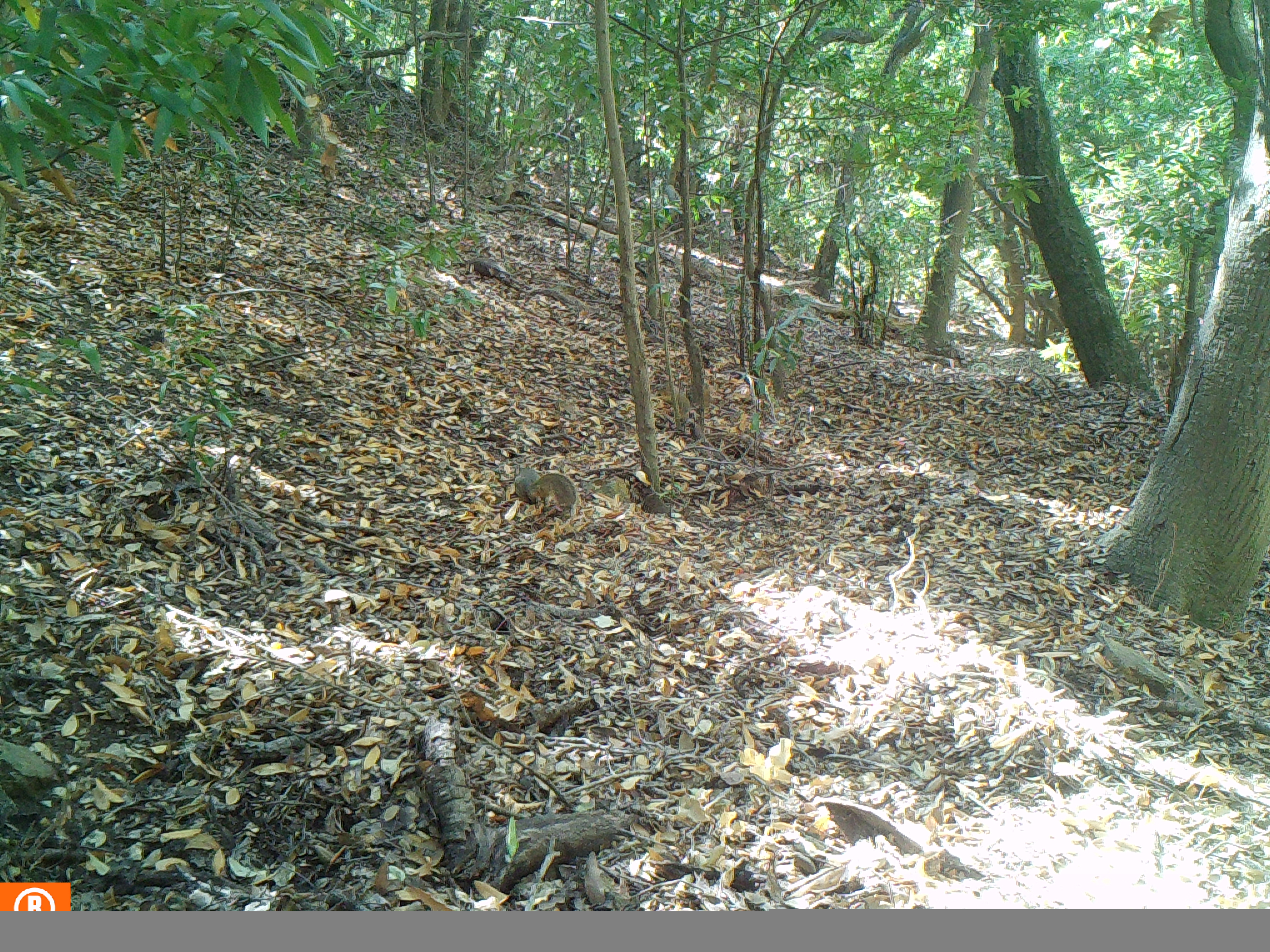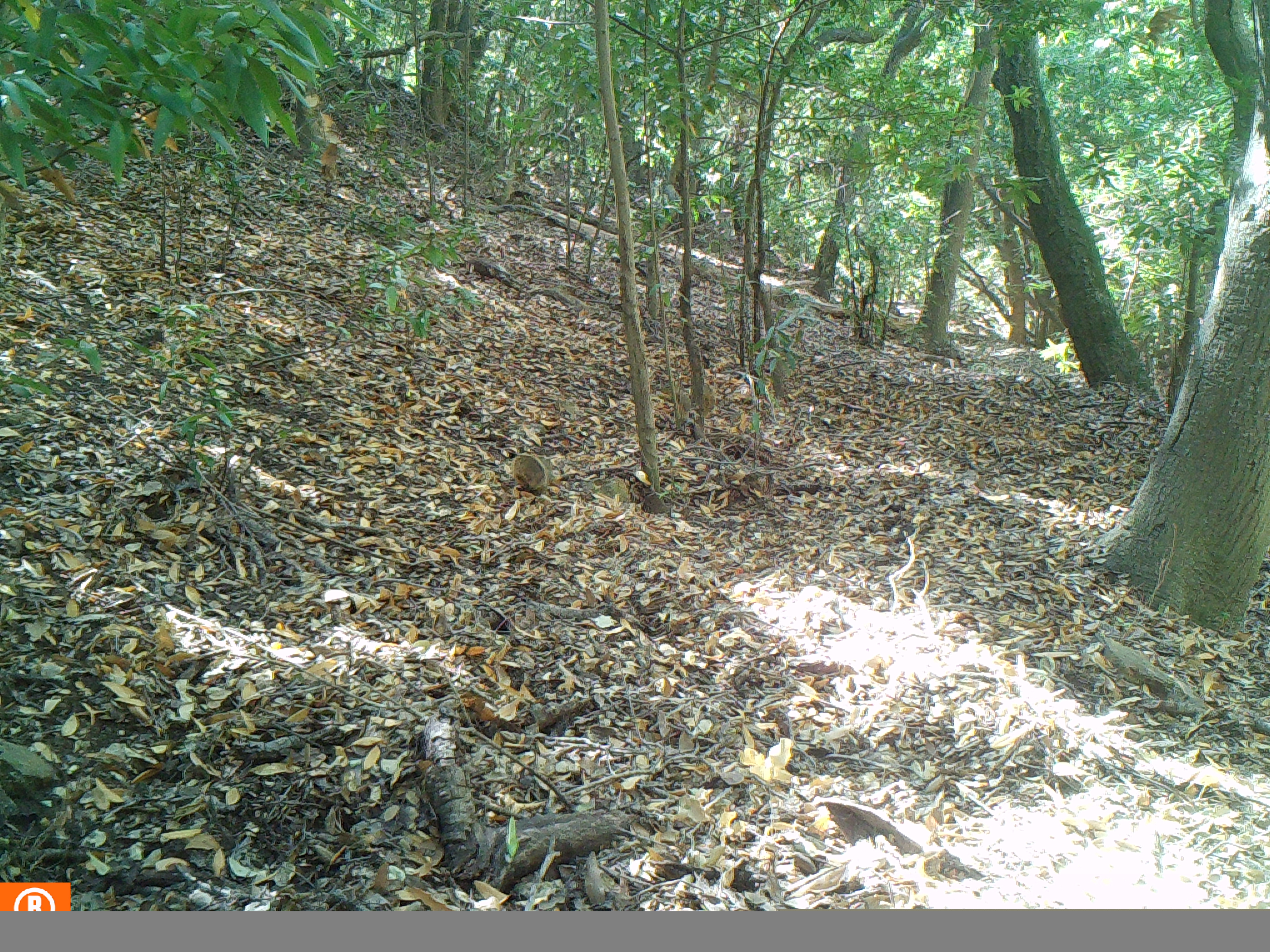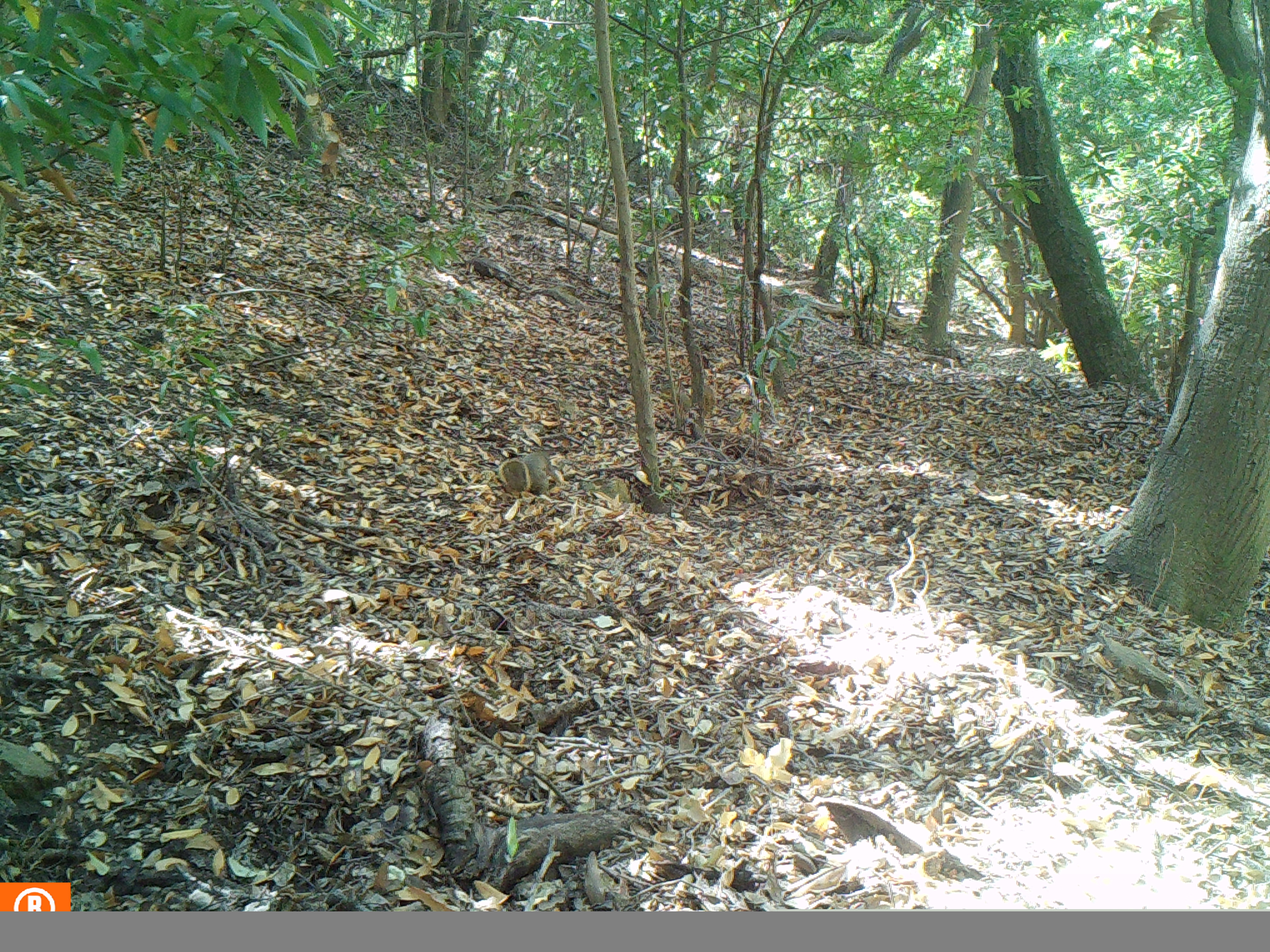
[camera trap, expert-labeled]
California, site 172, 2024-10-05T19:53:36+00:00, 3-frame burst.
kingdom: Animalia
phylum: Chordata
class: Mammalia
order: Rodentia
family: Sciuridae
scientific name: Sciuridae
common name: squirrel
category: unknown squirrel